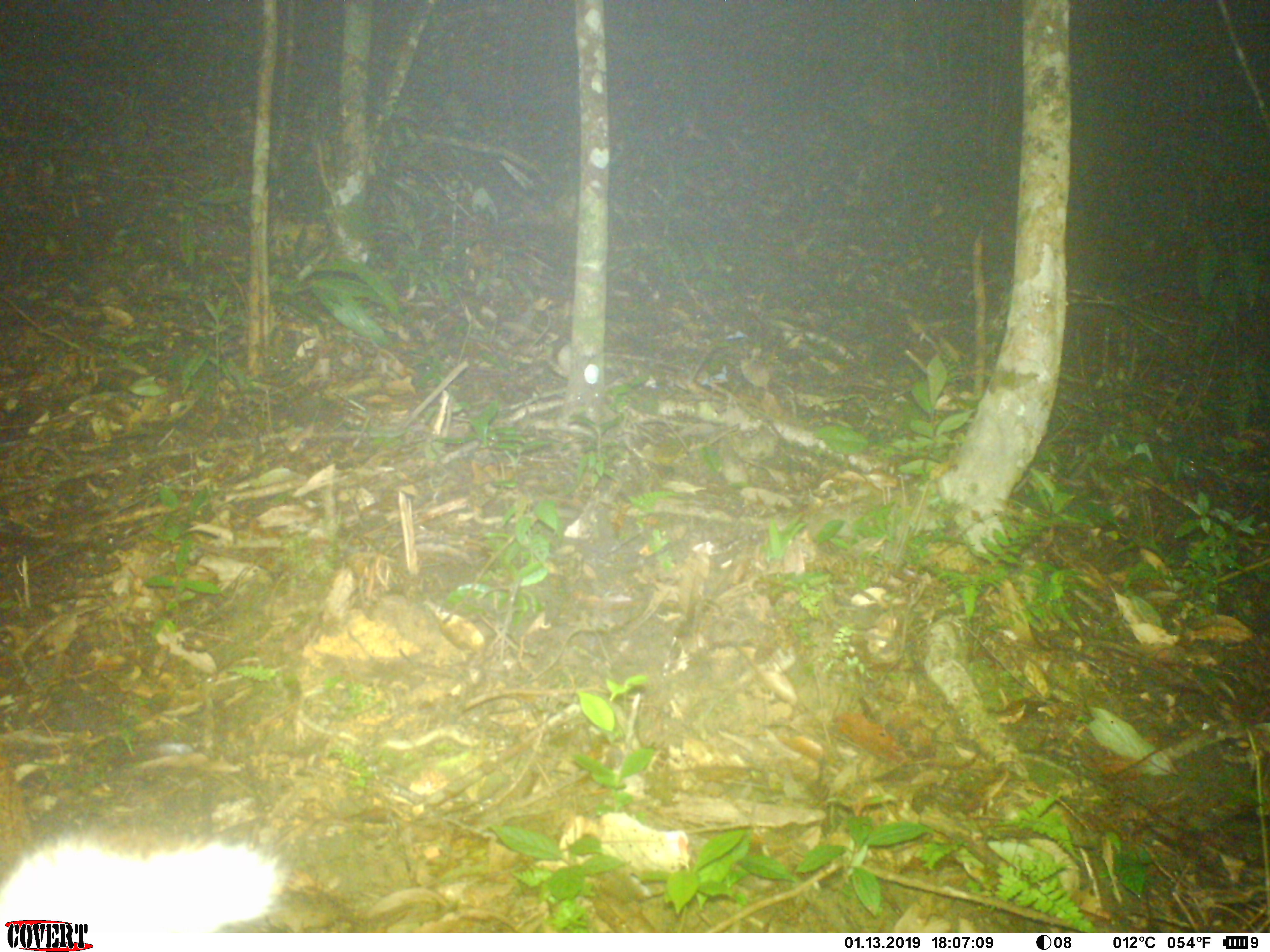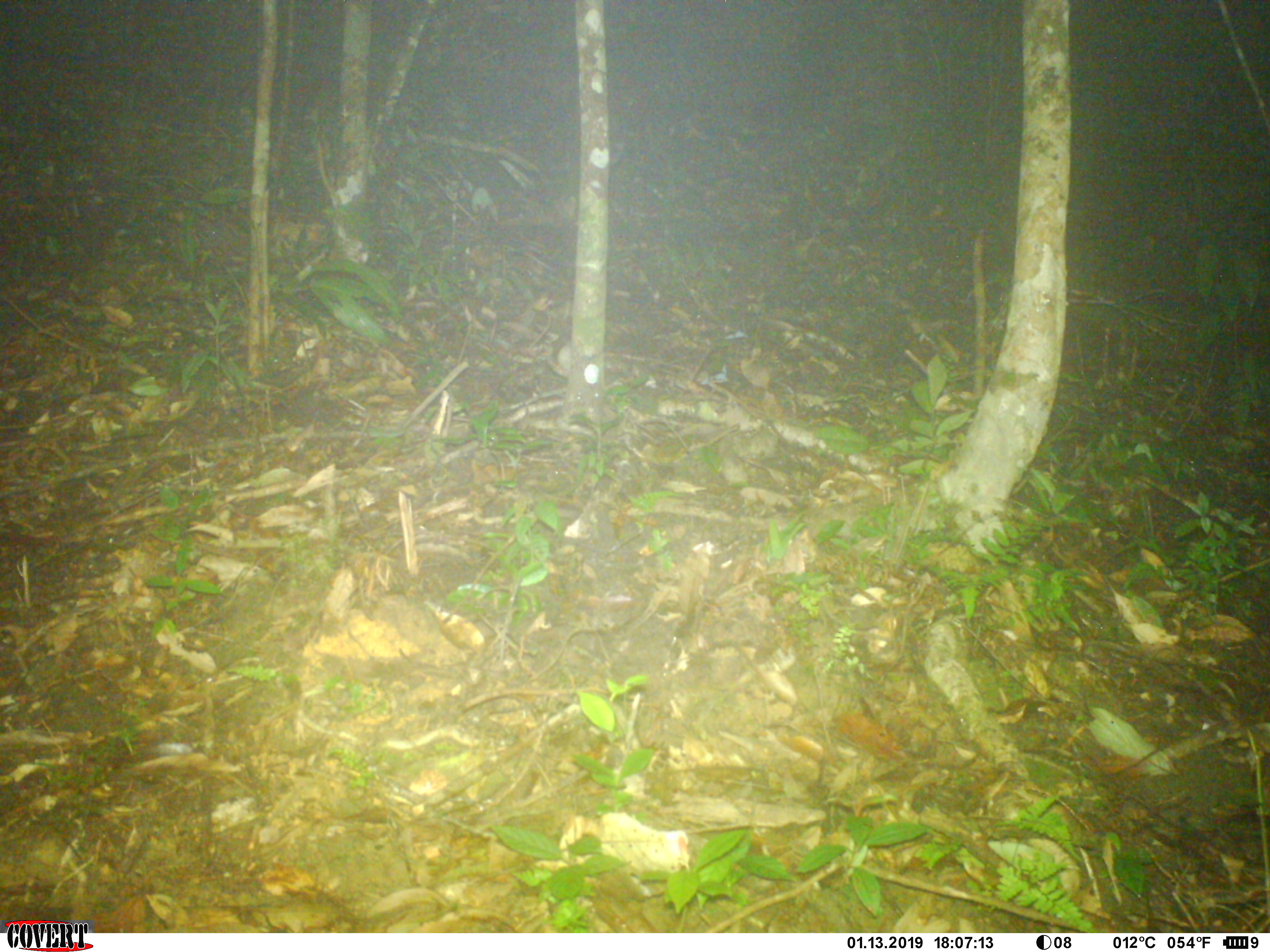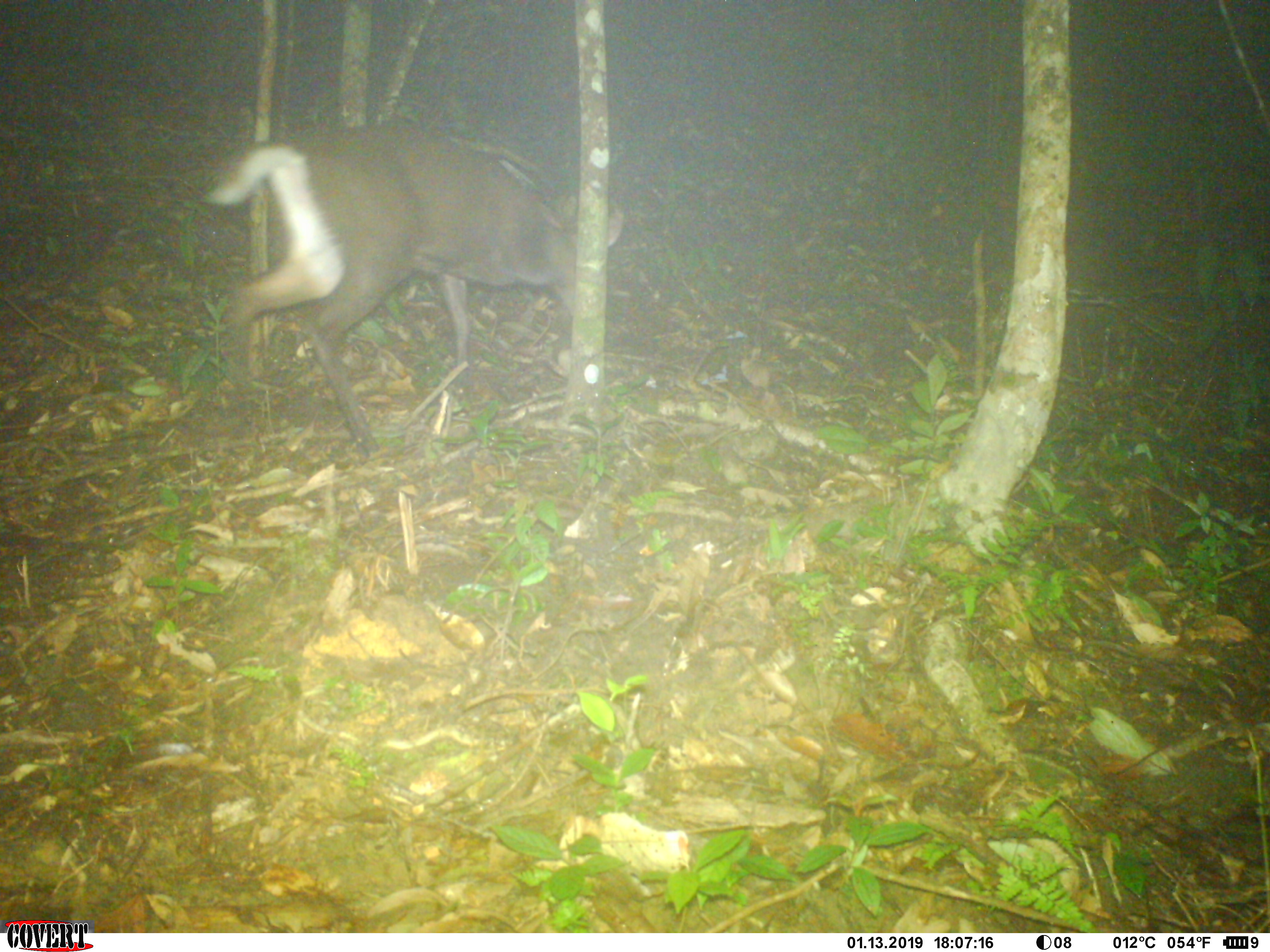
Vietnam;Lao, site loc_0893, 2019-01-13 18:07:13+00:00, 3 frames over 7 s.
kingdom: Animalia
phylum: Chordata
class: Mammalia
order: Artiodactyla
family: Cervidae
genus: Muntiacus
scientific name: Muntiacus rooseveltorum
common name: roosevelt's muntjac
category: roosevelts muntjac group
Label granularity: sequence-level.